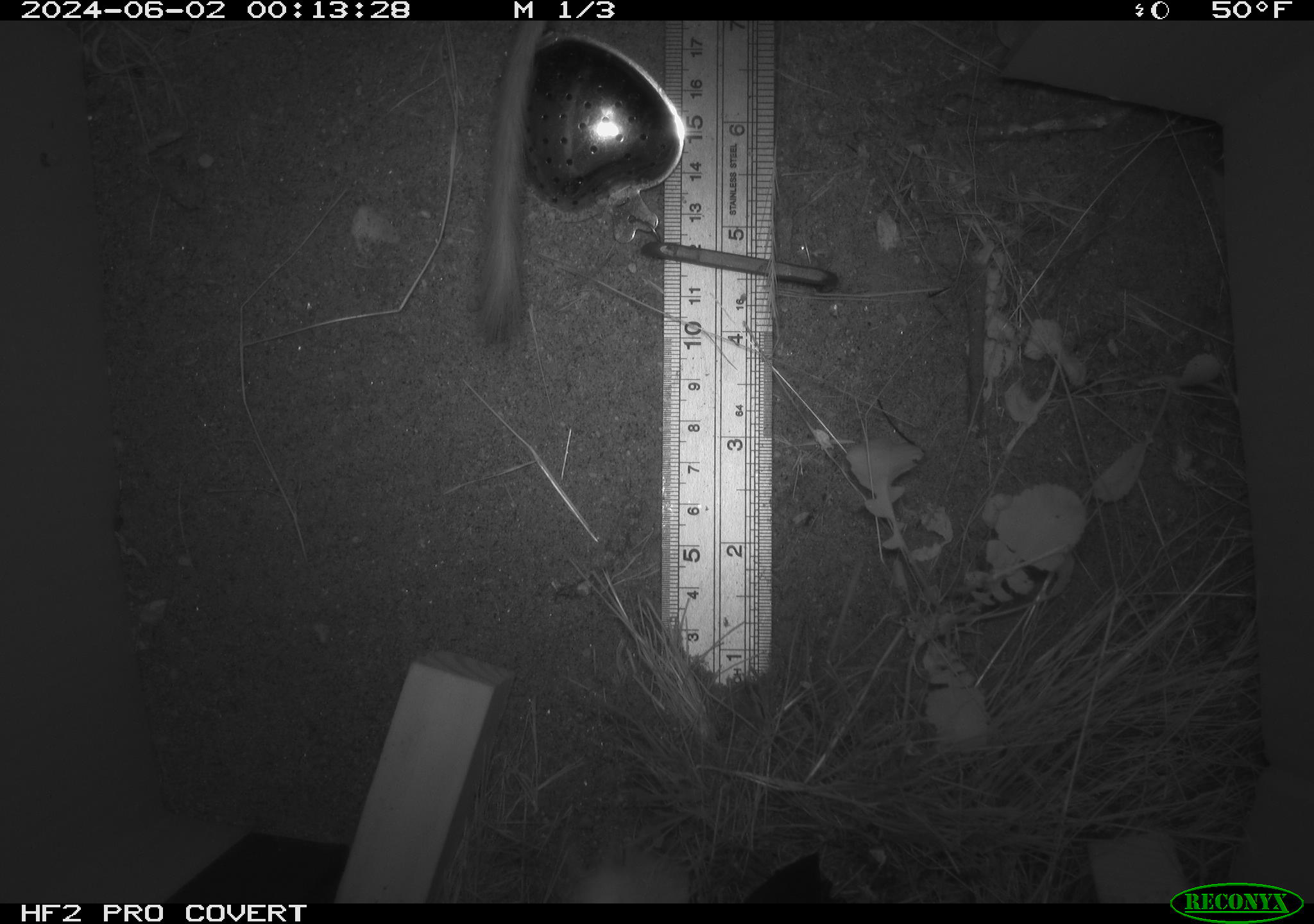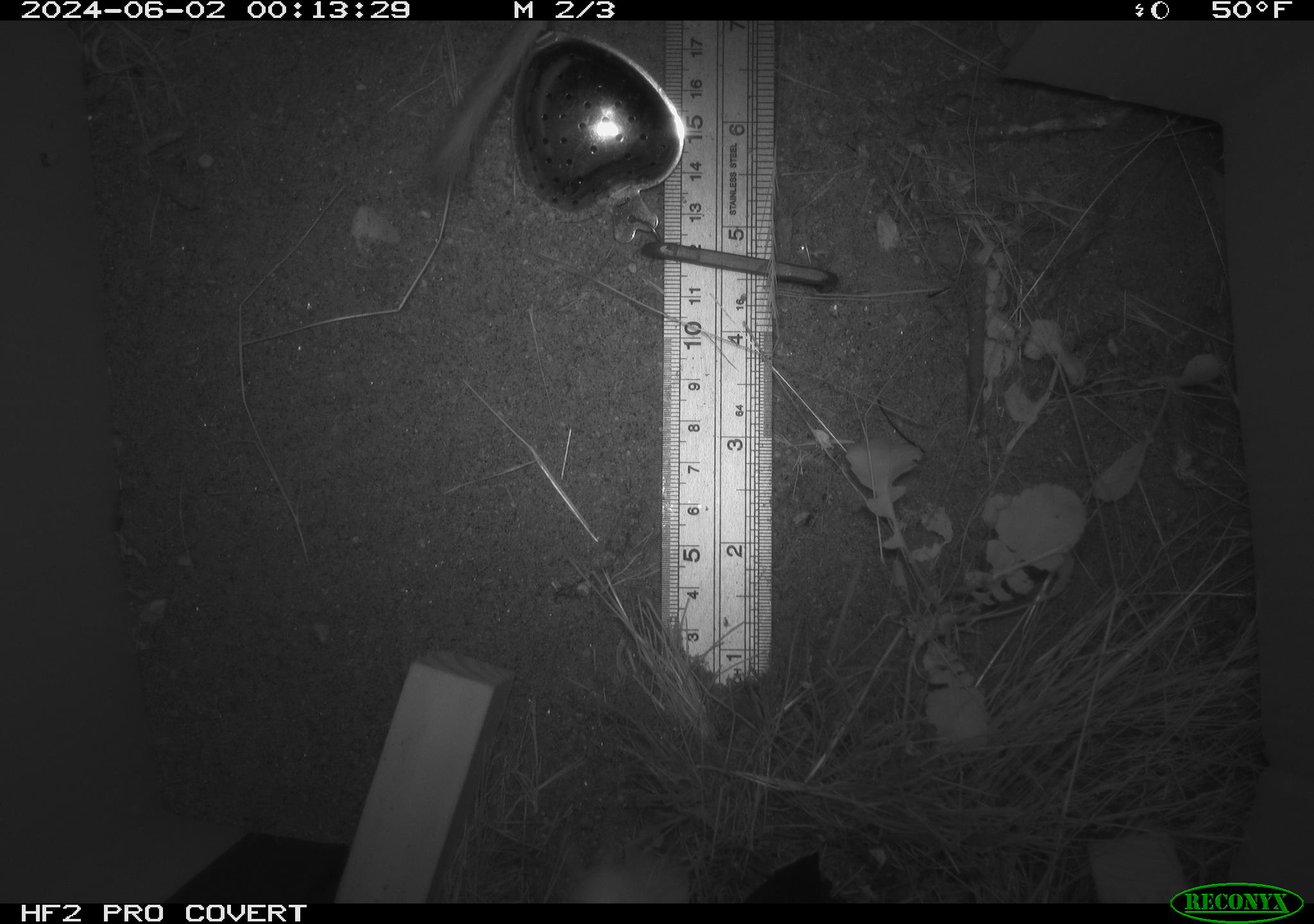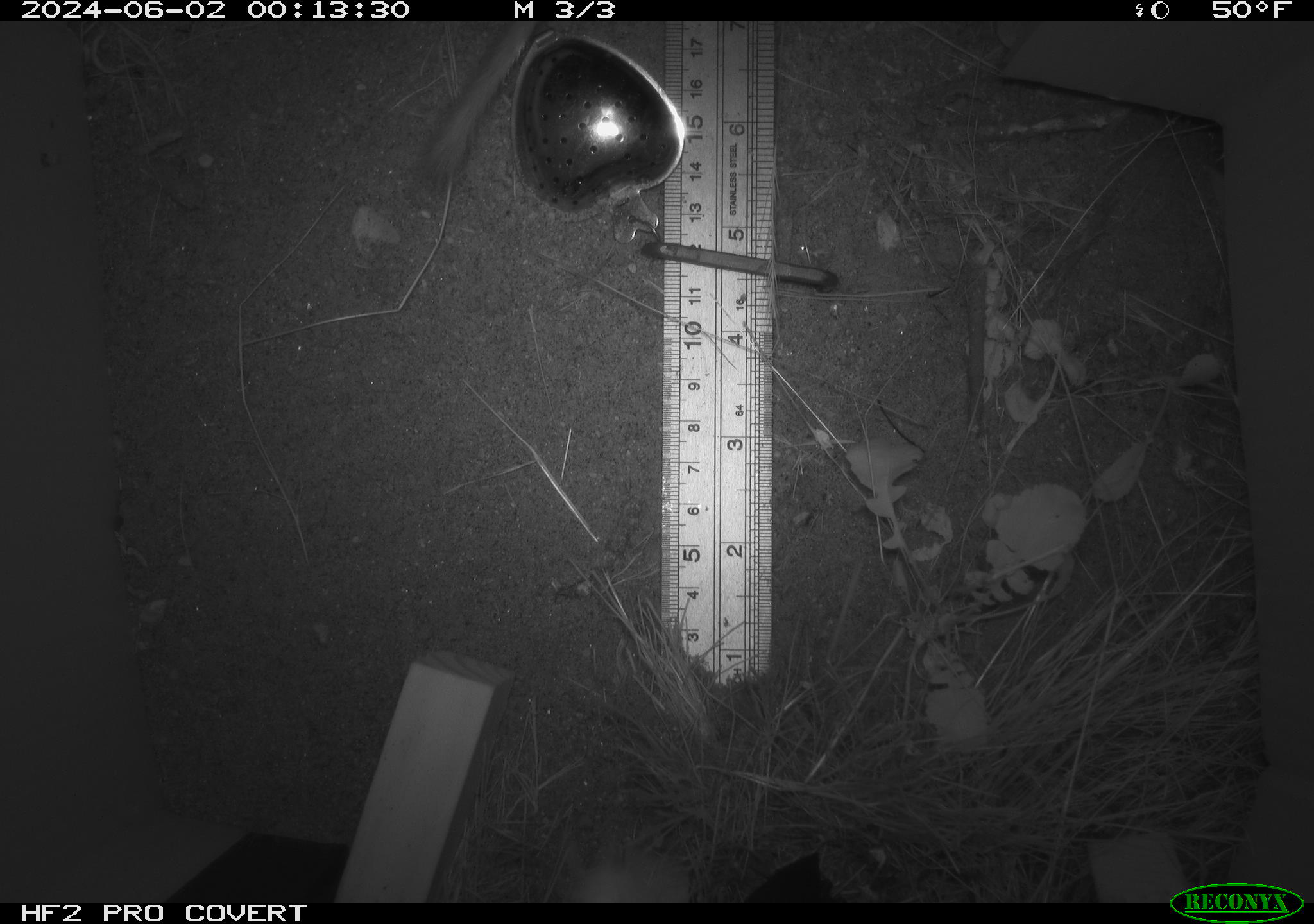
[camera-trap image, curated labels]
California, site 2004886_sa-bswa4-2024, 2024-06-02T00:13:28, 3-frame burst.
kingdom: Animalia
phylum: Chordata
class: Mammalia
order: Rodentia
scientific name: Rodentia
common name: rodent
Rodent (Rodentia).